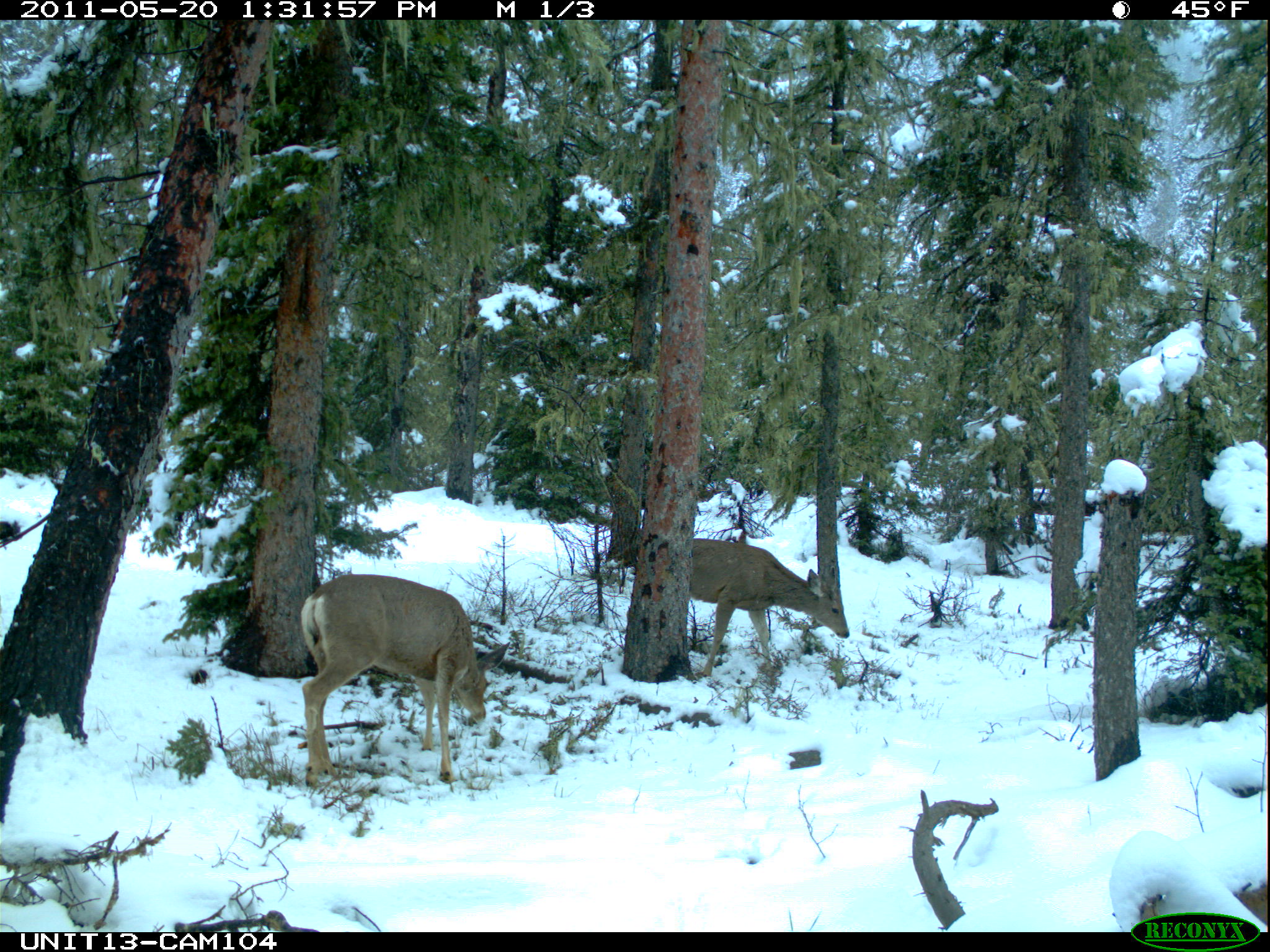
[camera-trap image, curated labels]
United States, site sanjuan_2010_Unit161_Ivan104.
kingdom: Animalia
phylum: Chordata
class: Mammalia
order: Artiodactyla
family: Cervidae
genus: Odocoileus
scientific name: Odocoileus hemionus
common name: mule deer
Odocoileus hemionus (mule deer).